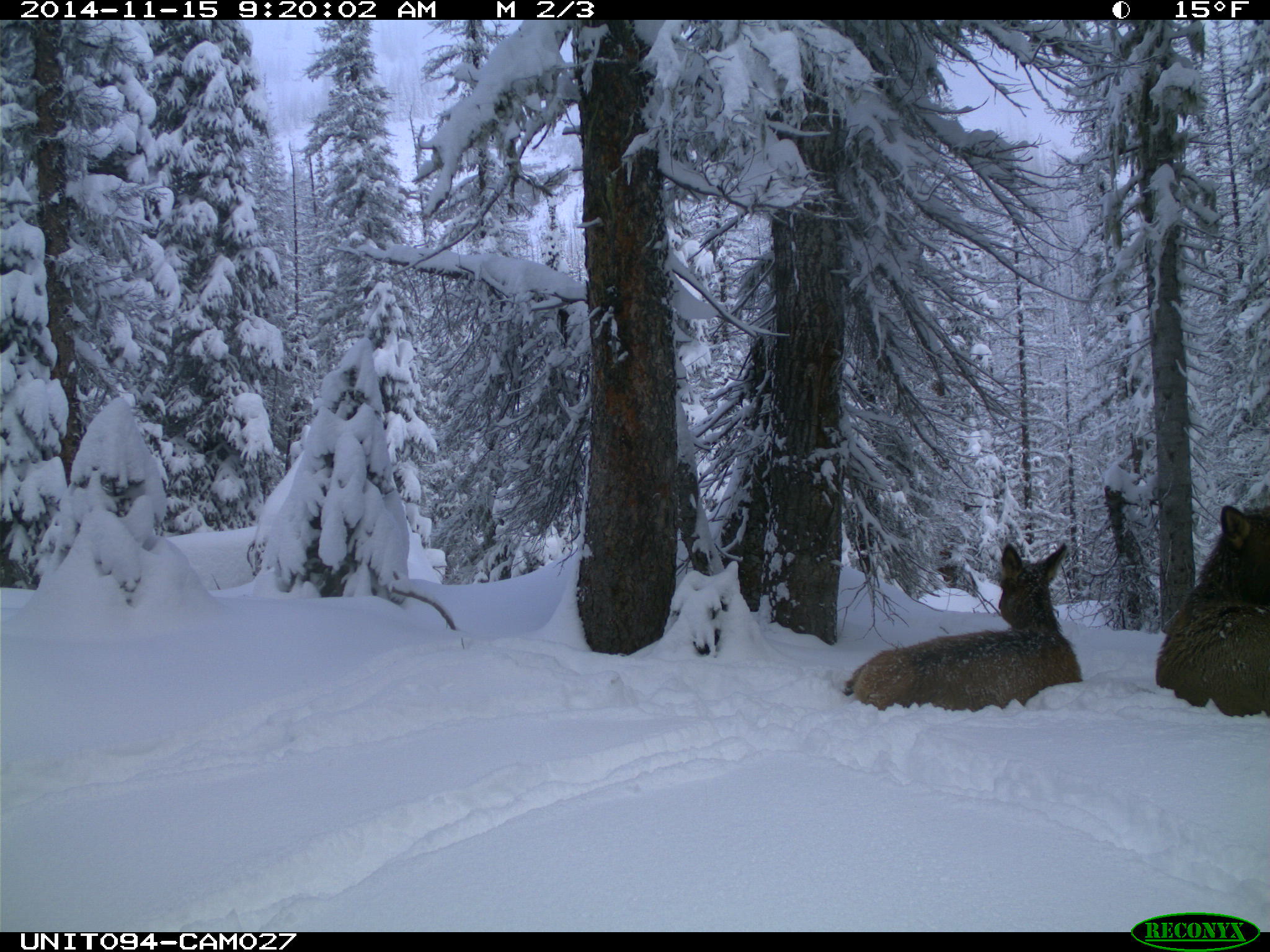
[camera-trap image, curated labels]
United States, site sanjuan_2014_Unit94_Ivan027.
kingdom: Animalia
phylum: Chordata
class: Mammalia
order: Artiodactyla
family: Cervidae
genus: Cervus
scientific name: Cervus elaphus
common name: red deer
Cervus elaphus (red deer).